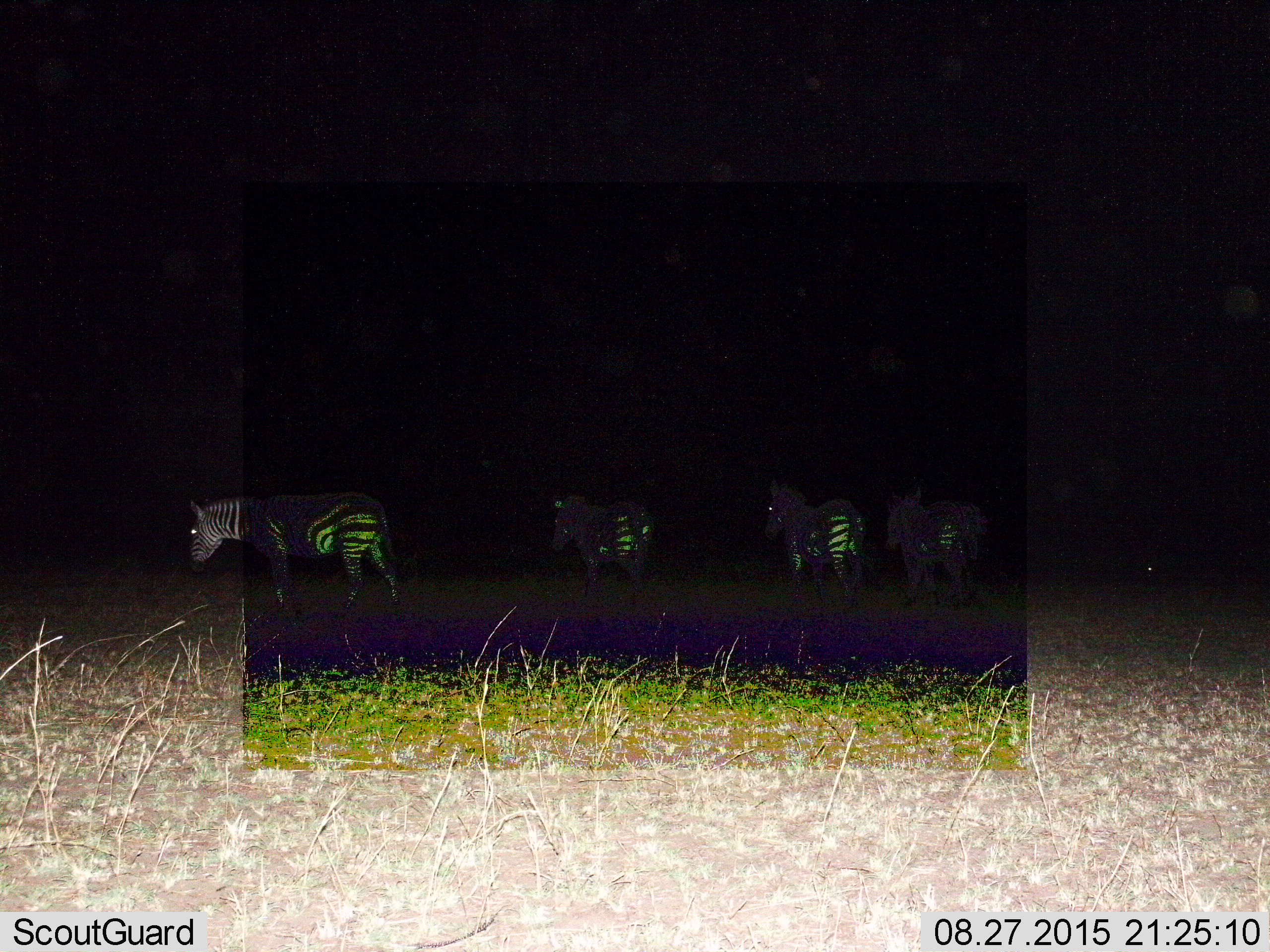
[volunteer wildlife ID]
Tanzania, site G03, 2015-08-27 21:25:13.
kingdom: Animalia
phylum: Chordata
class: Mammalia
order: Perissodactyla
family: Equidae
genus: Equus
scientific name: Equus quagga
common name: plains zebra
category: zebra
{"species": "zebra (plains zebra) (Equus quagga)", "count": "4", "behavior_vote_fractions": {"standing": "44%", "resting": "6%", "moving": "67%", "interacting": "0%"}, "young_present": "6%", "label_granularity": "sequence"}